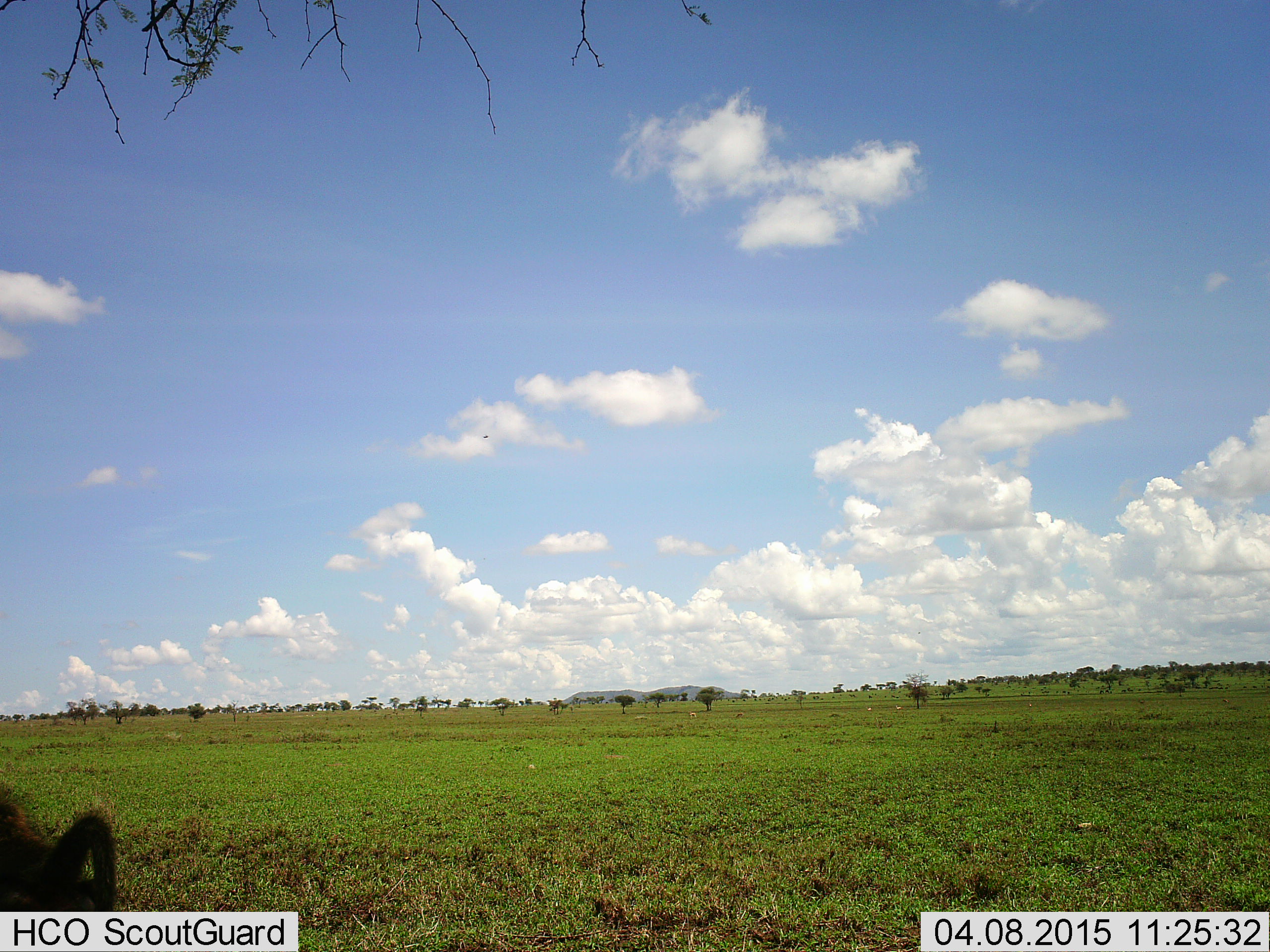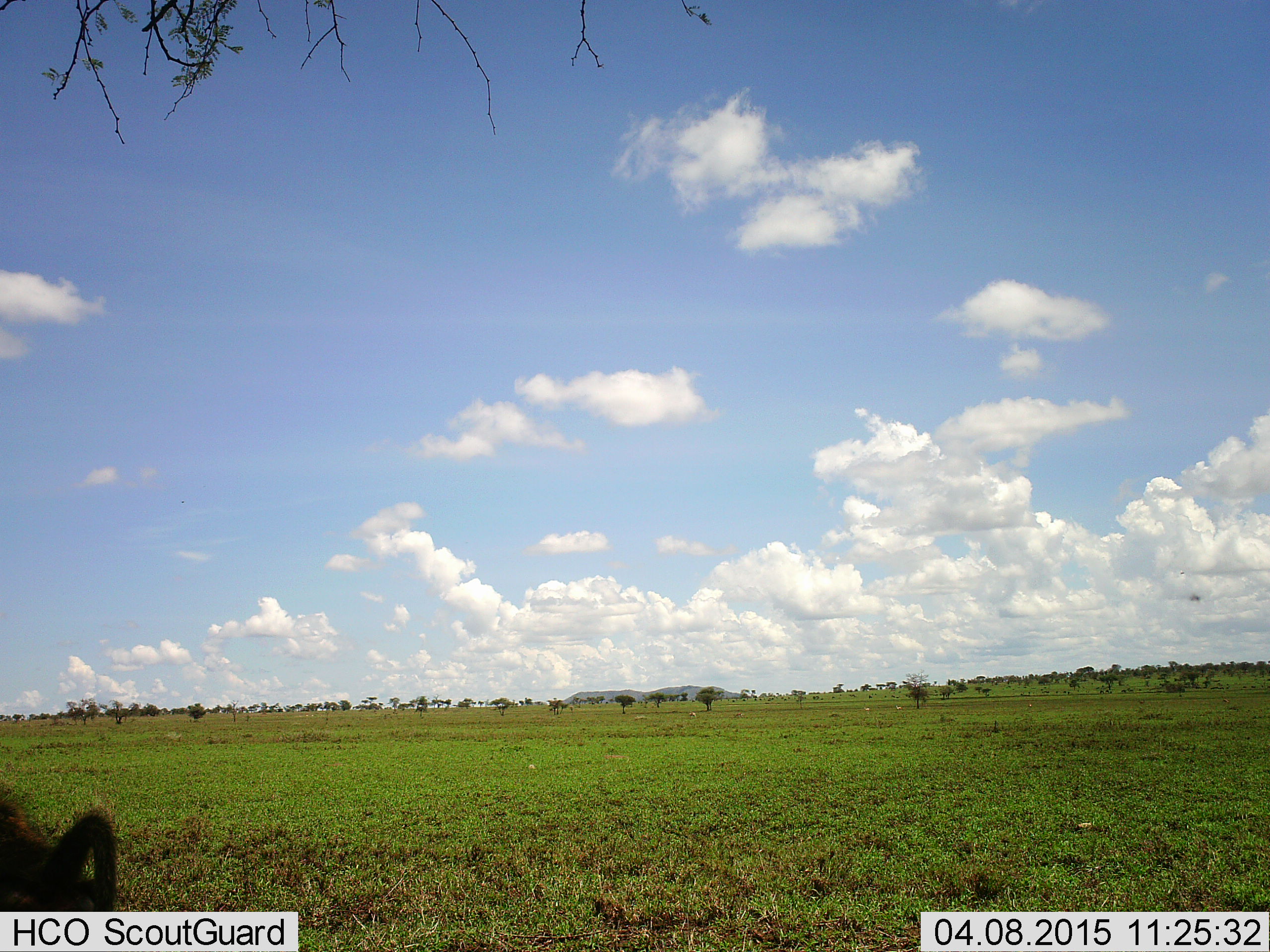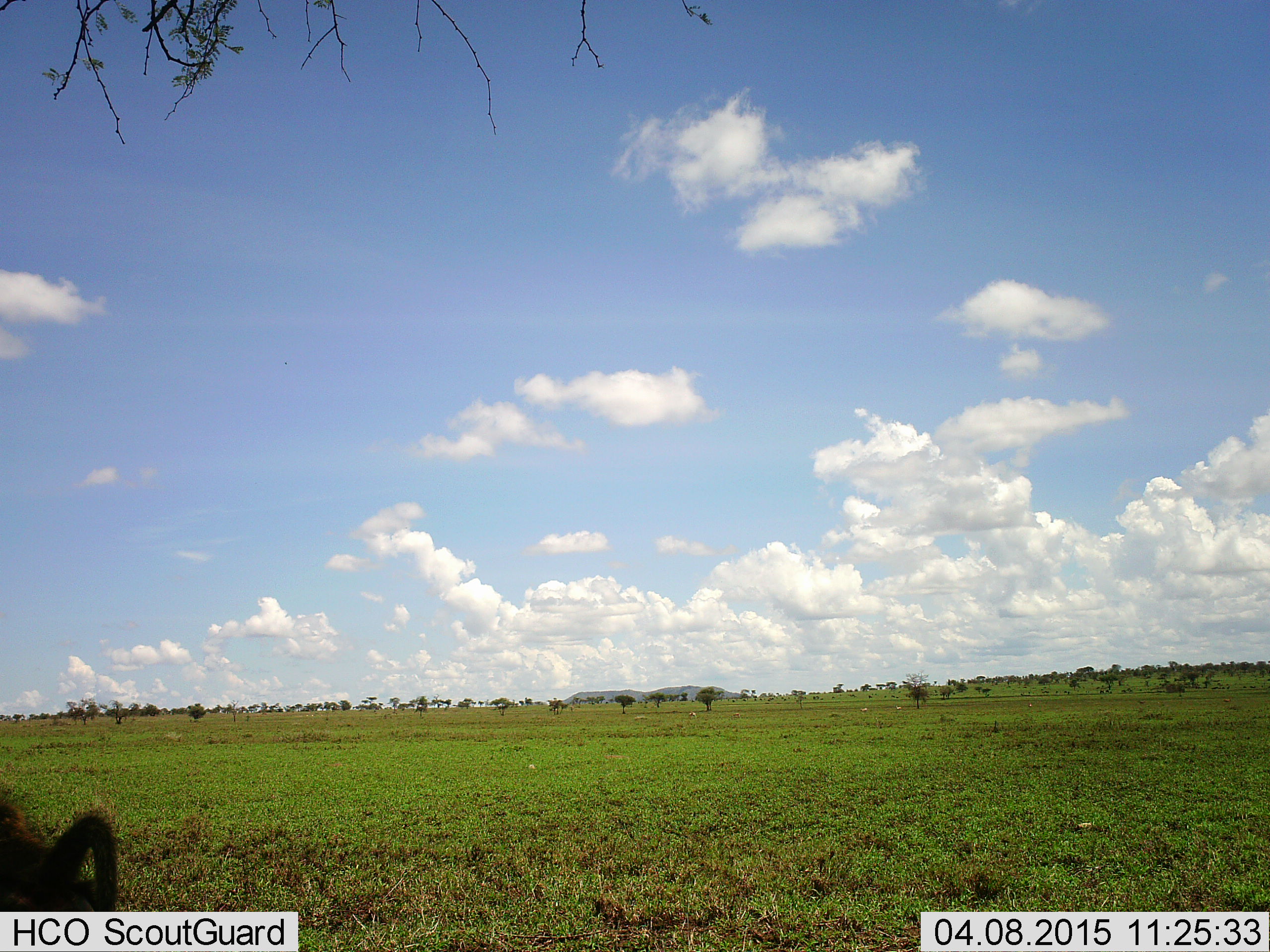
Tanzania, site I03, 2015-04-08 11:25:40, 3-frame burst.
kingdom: Animalia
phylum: Chordata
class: Mammalia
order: Primates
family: Cercopithecidae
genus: Papio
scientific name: Papio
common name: baboon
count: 1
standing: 86%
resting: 14%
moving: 0%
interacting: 0%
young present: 0%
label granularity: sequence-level